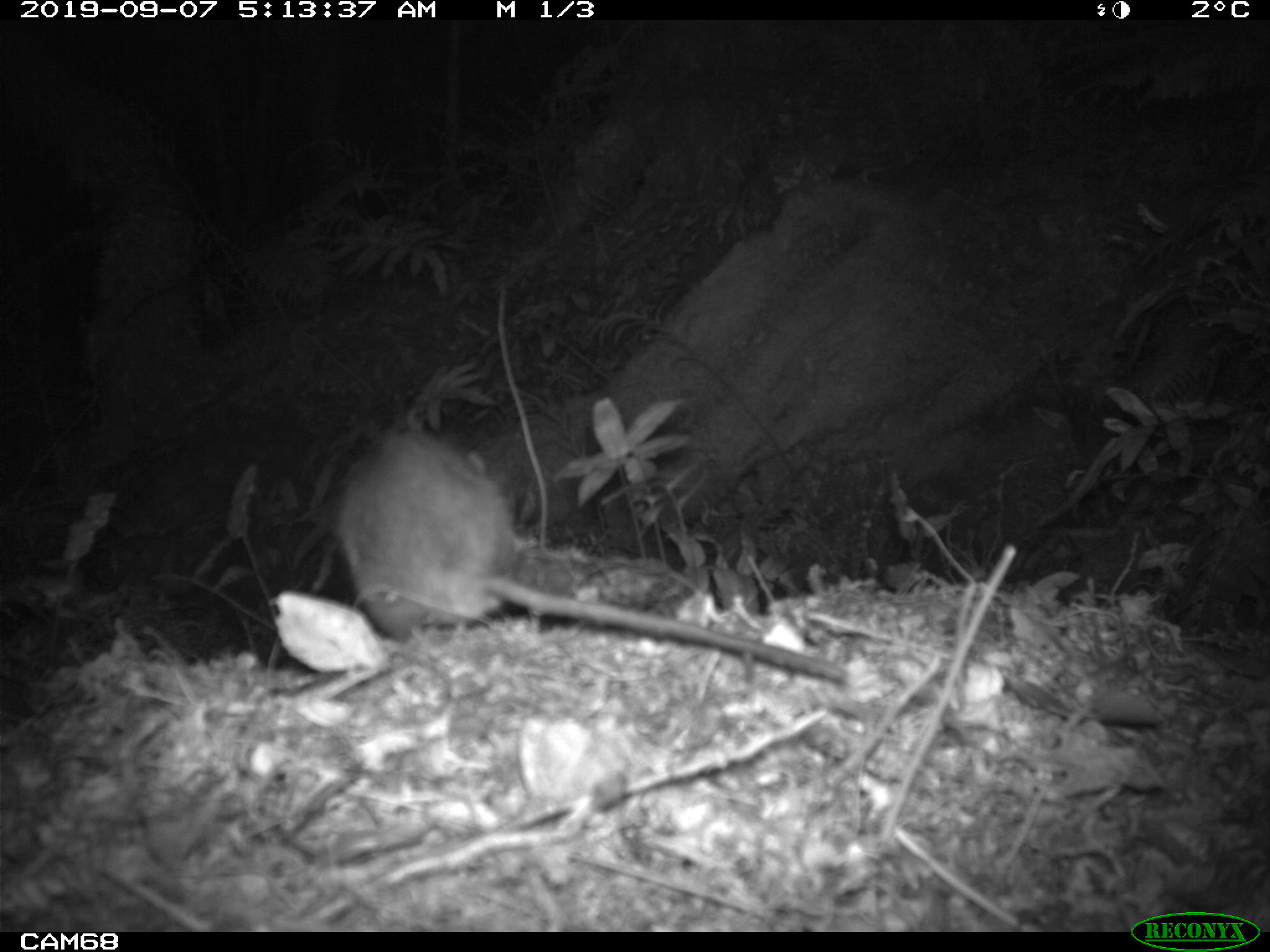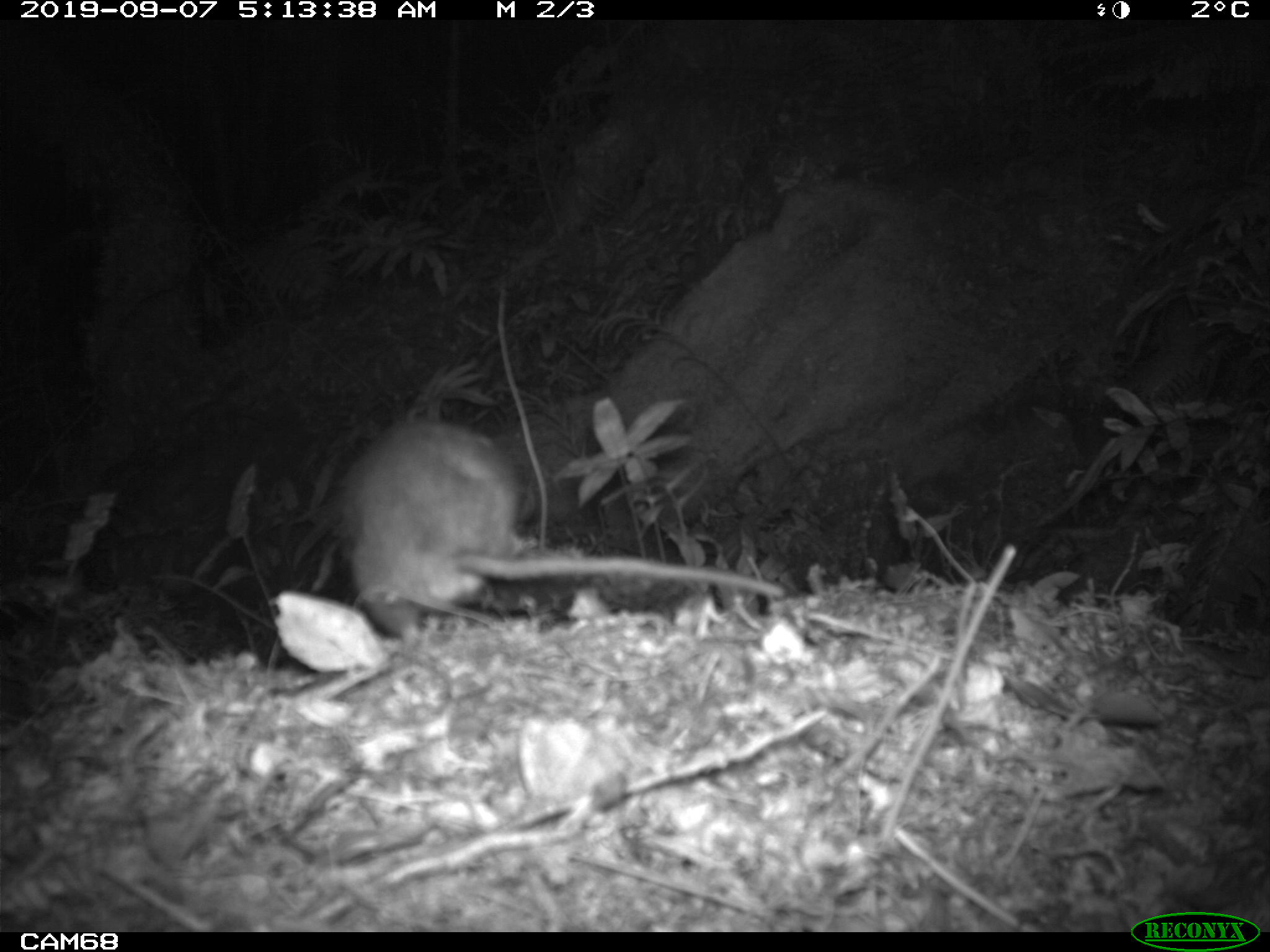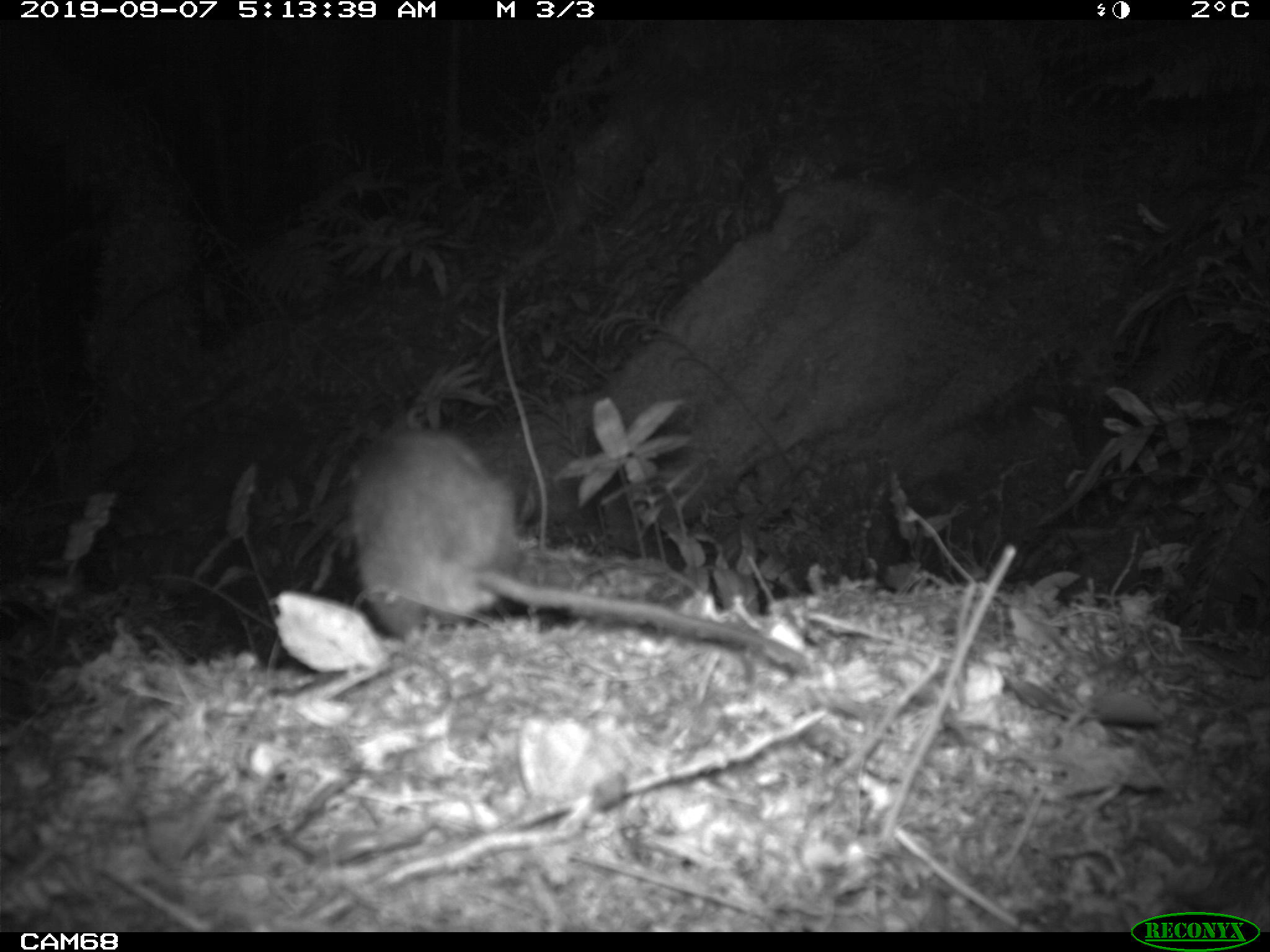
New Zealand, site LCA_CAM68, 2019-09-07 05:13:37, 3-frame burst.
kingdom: Animalia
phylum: Chordata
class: Mammalia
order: Rodentia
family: Muridae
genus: Rattus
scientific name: Rattus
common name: rat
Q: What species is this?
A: Rat (Rattus).